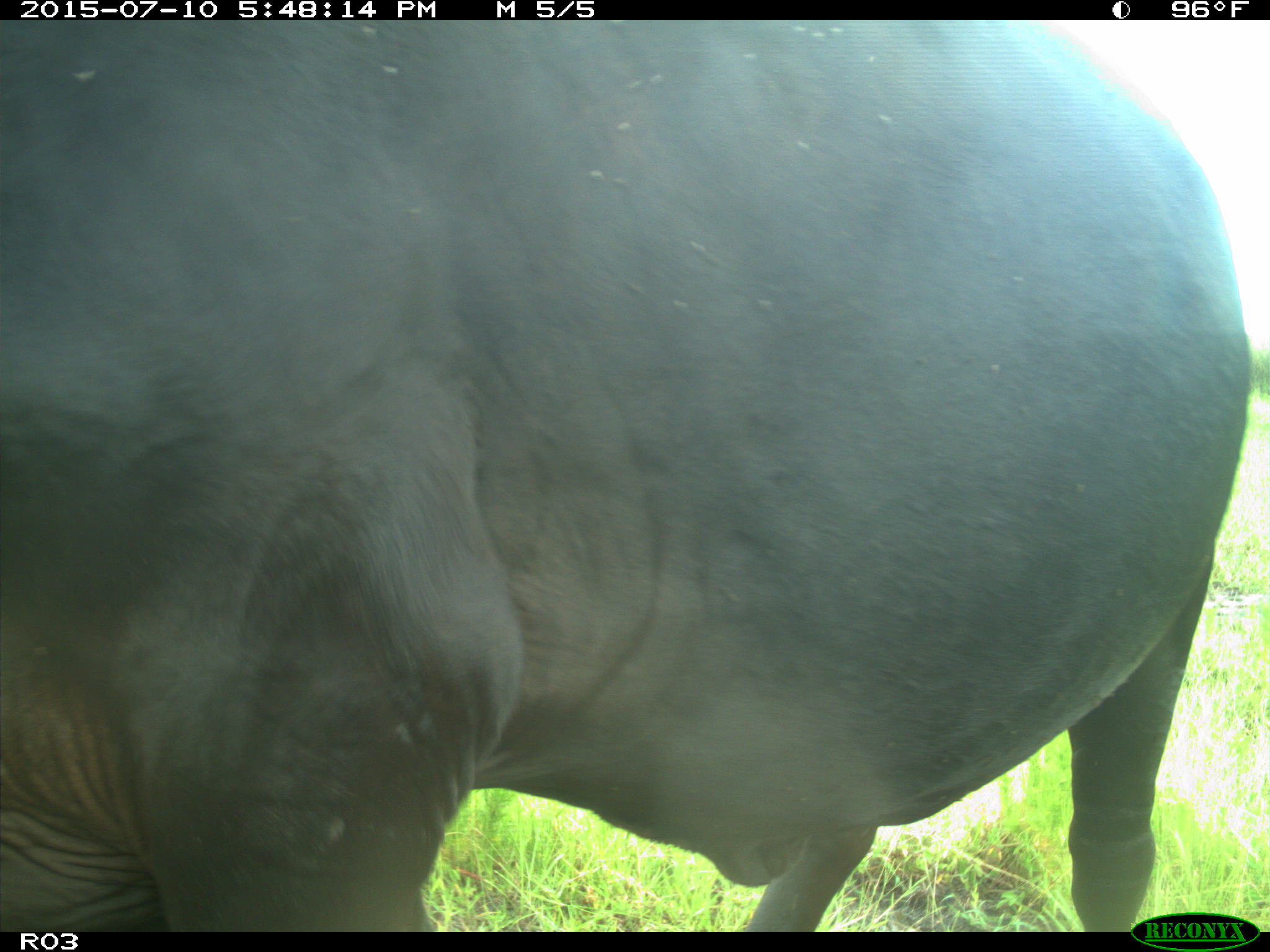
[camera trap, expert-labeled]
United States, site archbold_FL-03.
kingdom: Animalia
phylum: Chordata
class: Mammalia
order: Artiodactyla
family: Bovidae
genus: Bos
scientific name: Bos taurus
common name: domestic cow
Bos taurus (domestic cow).